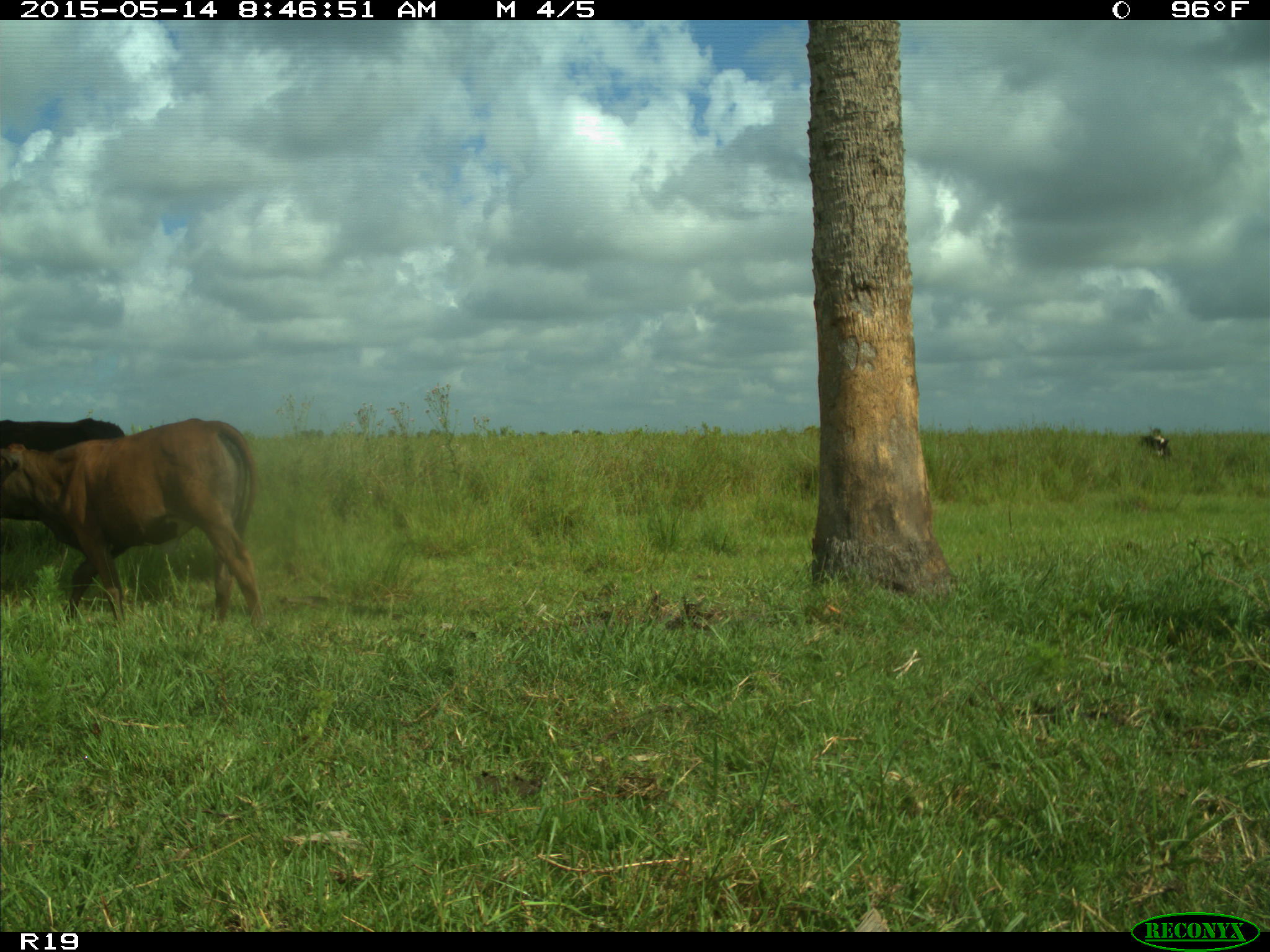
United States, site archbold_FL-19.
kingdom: Animalia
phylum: Chordata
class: Mammalia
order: Artiodactyla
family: Bovidae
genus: Bos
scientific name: Bos taurus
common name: domestic cow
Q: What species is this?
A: Bos taurus (domestic cow).